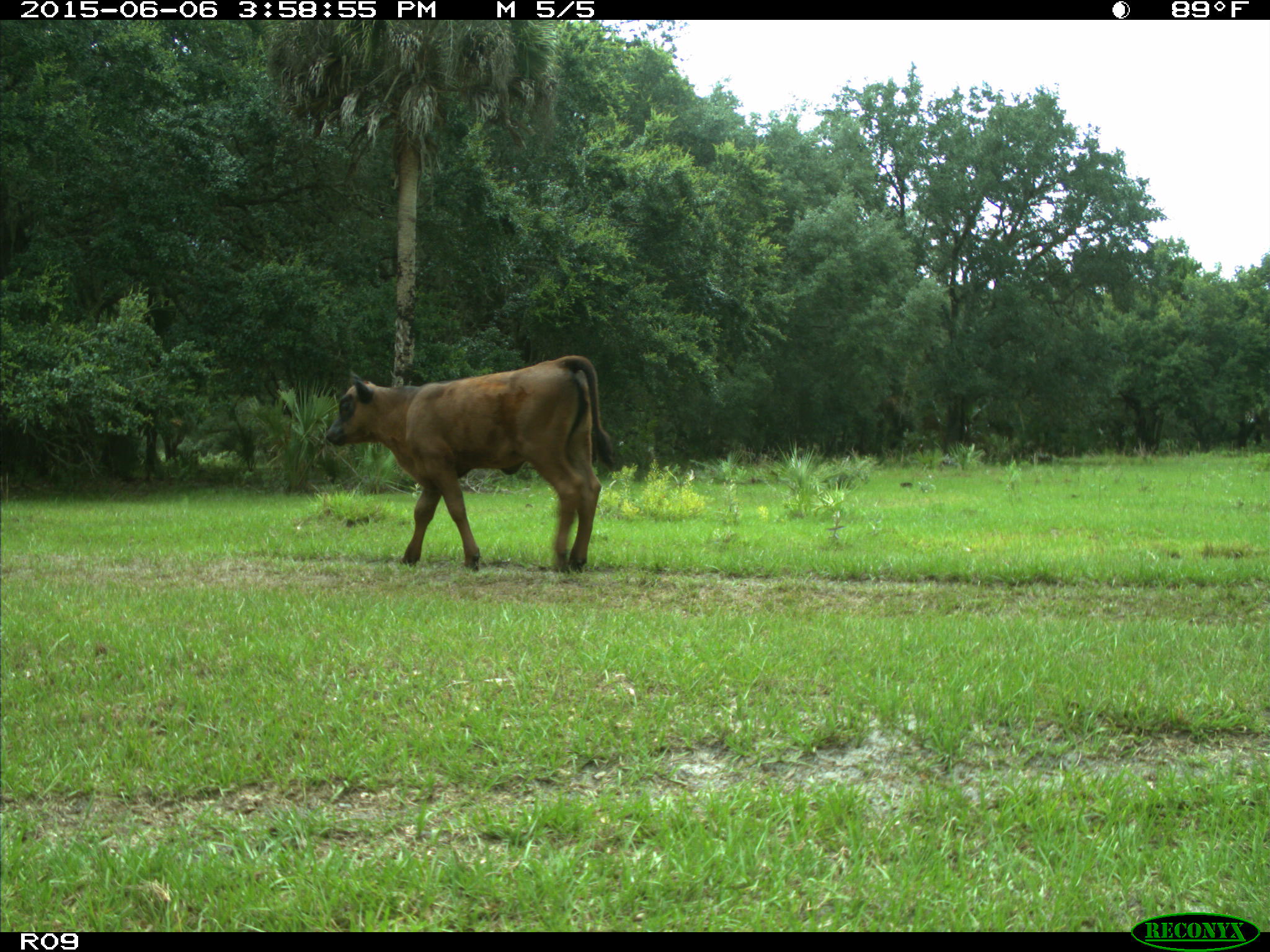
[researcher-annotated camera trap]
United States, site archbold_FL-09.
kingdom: Animalia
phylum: Chordata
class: Mammalia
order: Artiodactyla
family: Bovidae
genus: Bos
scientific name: Bos taurus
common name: domestic cow